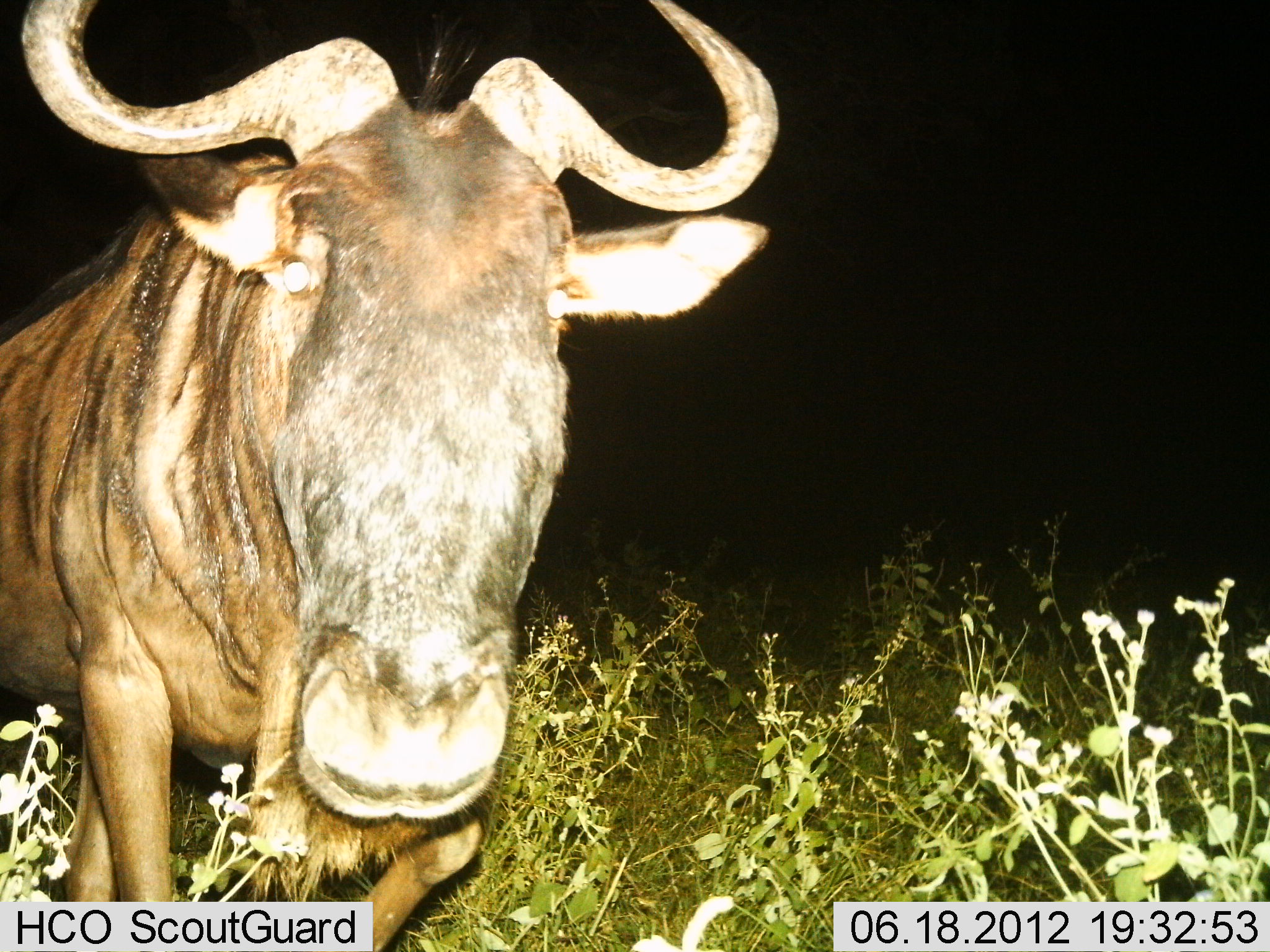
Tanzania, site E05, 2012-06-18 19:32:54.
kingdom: Animalia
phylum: Chordata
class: Mammalia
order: Artiodactyla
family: Bovidae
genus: Connochaetes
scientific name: Connochaetes taurinus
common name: blue wildebeest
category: wildebeest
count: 1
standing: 90%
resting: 0%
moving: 10%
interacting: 0%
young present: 0%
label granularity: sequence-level